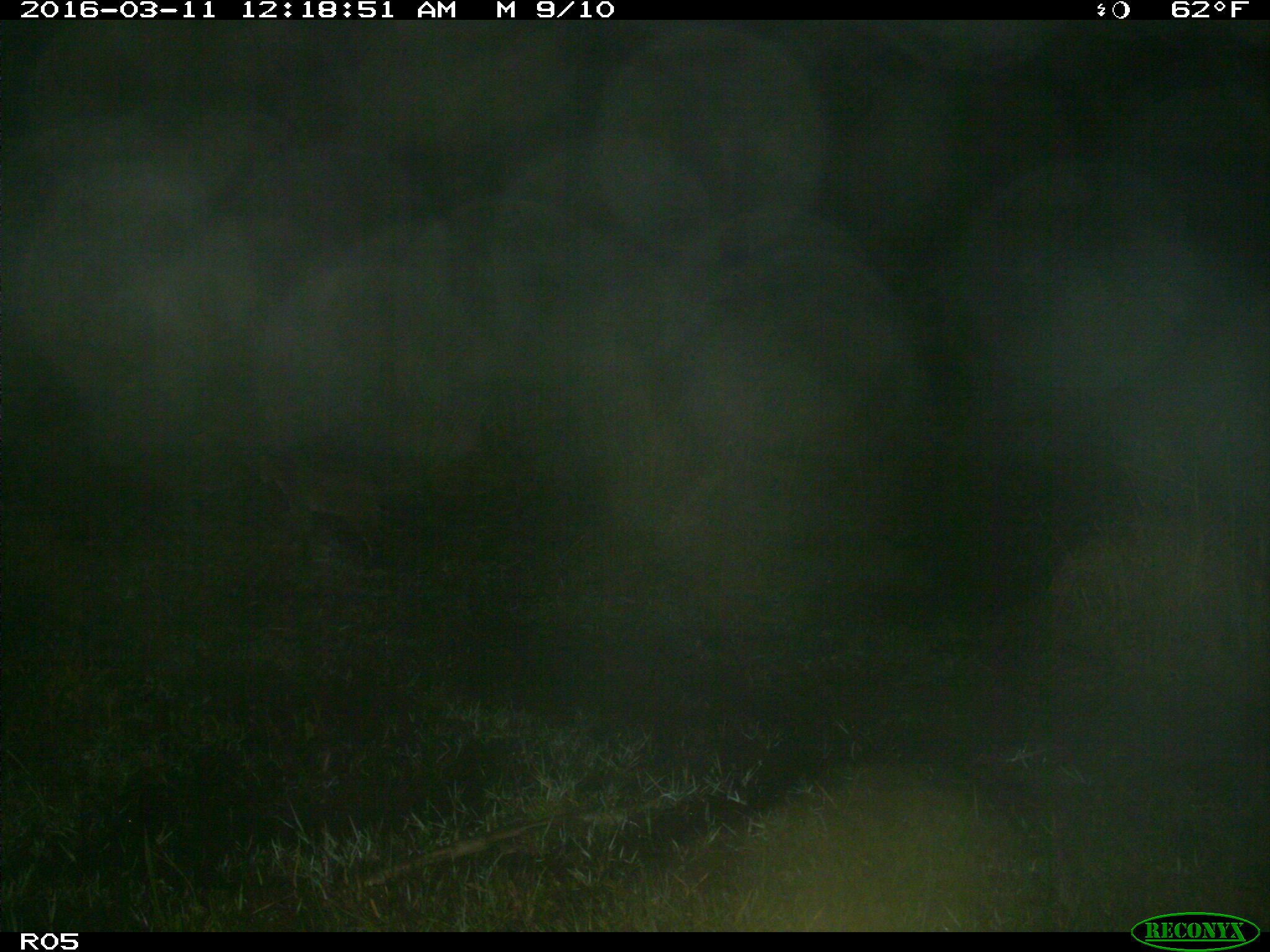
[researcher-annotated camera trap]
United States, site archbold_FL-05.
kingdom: Animalia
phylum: Chordata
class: Mammalia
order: Carnivora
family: Felidae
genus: Lynx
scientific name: Lynx rufus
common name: bobcat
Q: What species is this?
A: Lynx rufus (bobcat).